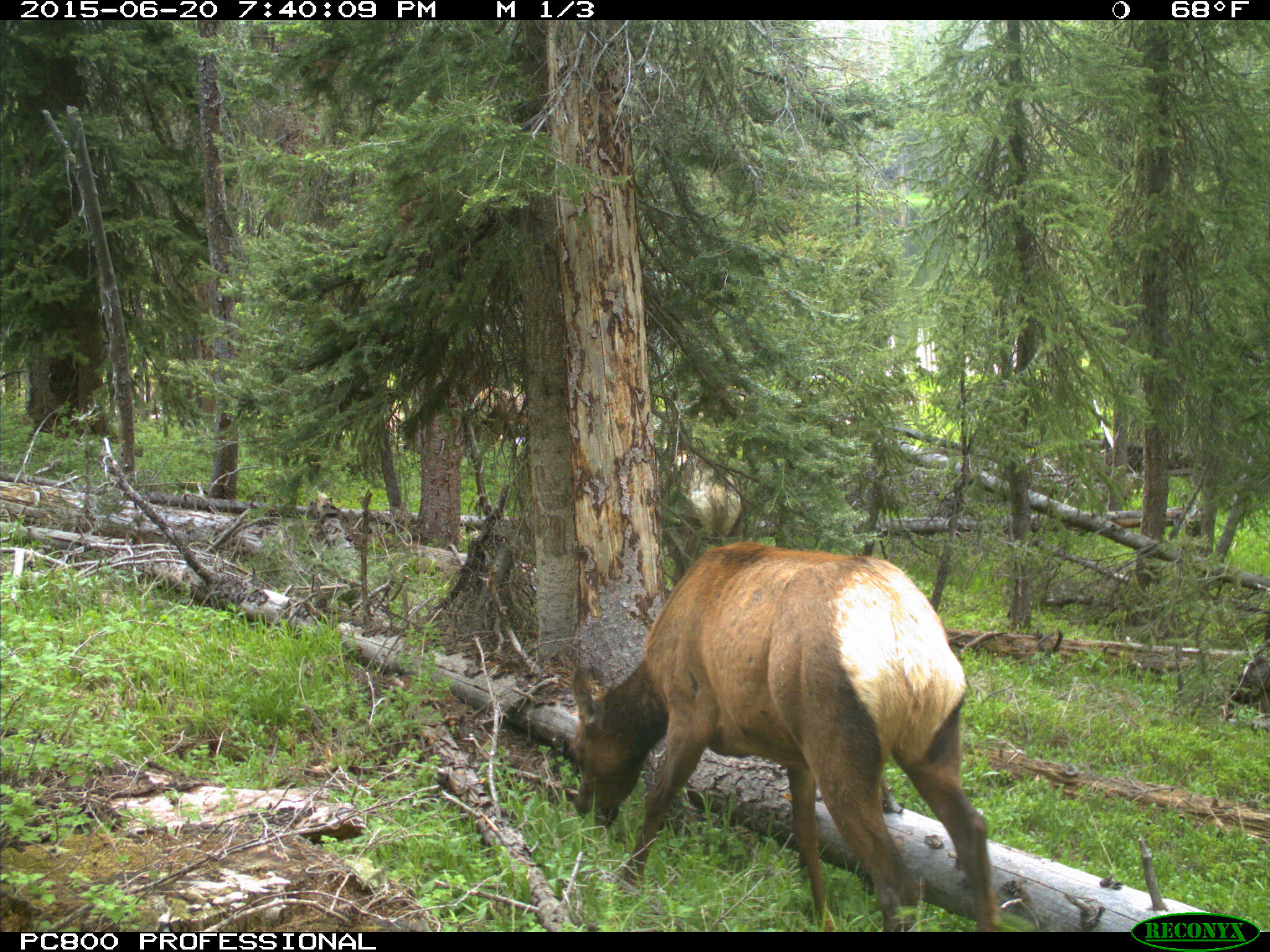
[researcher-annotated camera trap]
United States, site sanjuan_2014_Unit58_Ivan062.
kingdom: Animalia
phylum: Chordata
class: Mammalia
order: Artiodactyla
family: Cervidae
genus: Cervus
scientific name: Cervus elaphus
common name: red deer